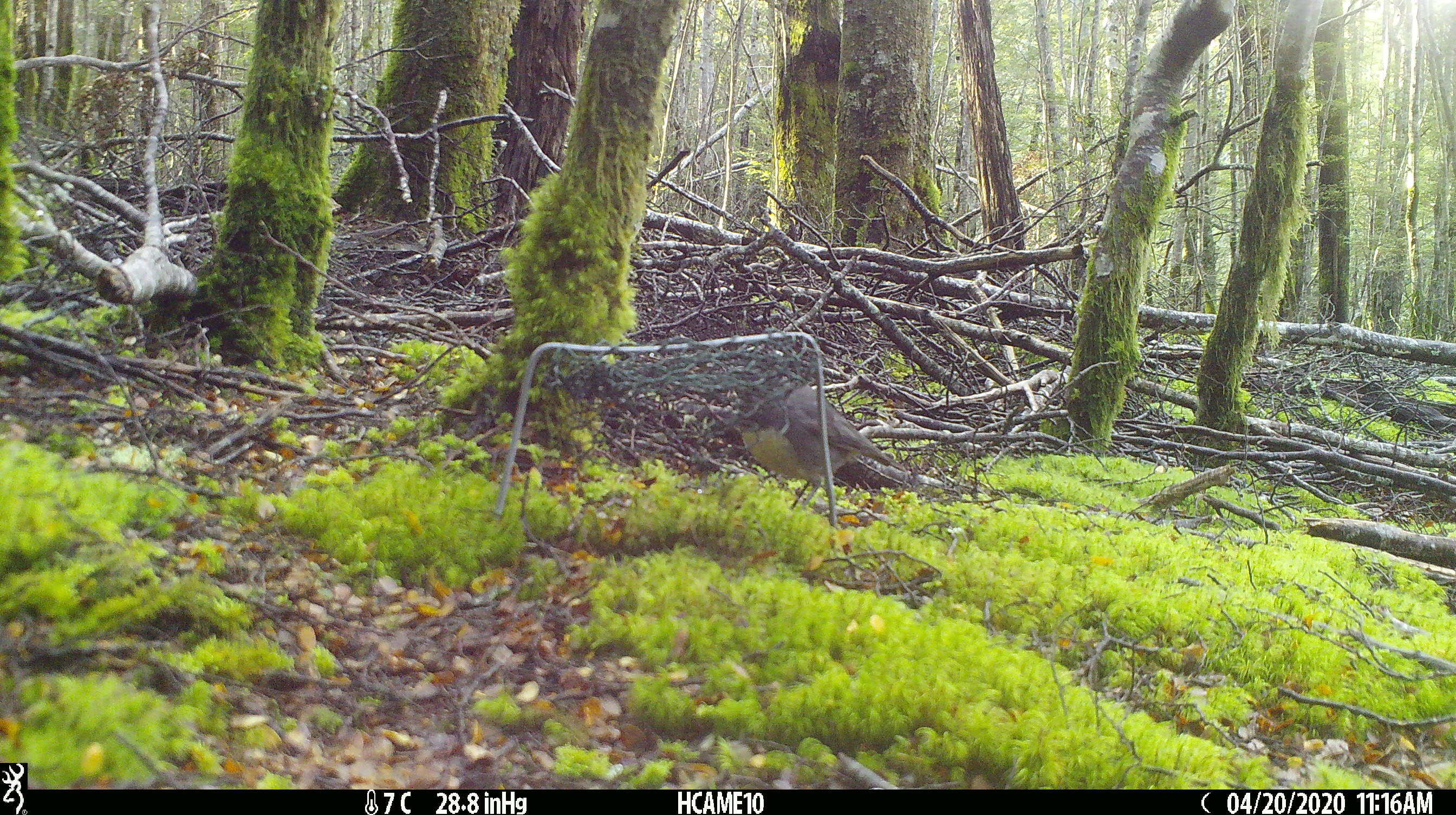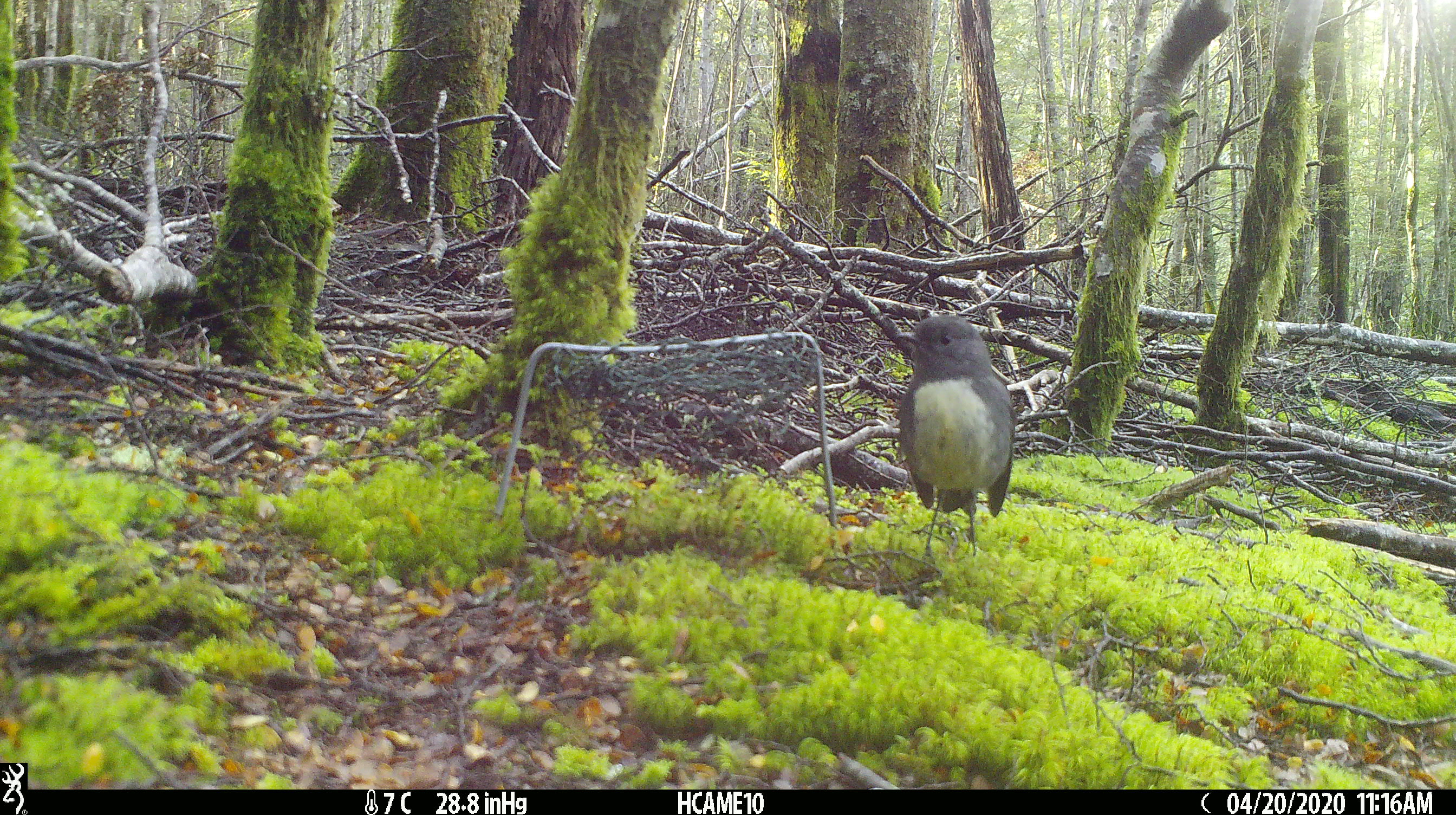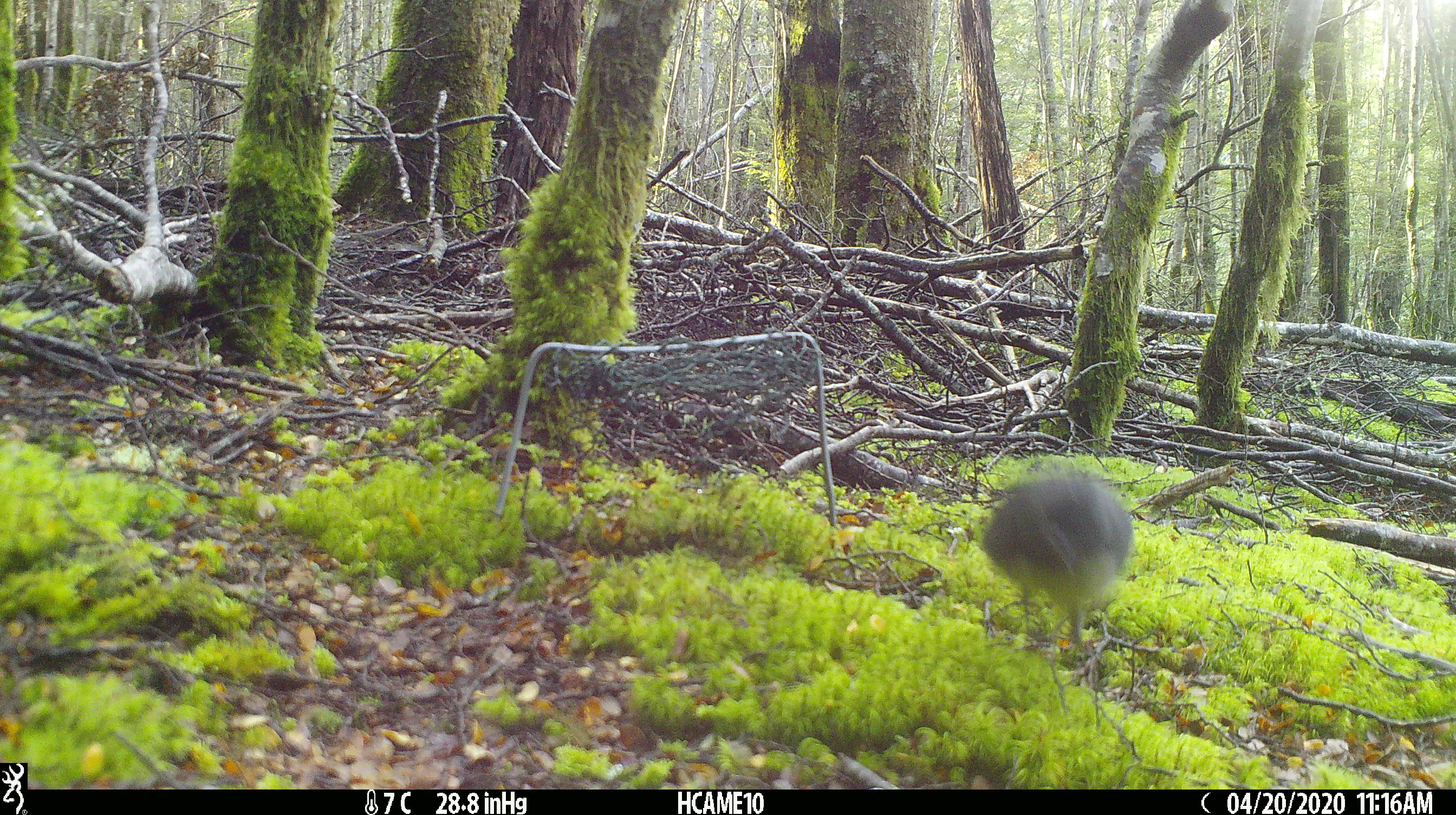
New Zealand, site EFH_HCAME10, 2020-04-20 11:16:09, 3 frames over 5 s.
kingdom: Animalia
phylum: Chordata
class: Aves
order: Passeriformes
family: Petroicidae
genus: Petroica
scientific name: Petroica australis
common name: new zealand robin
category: robin